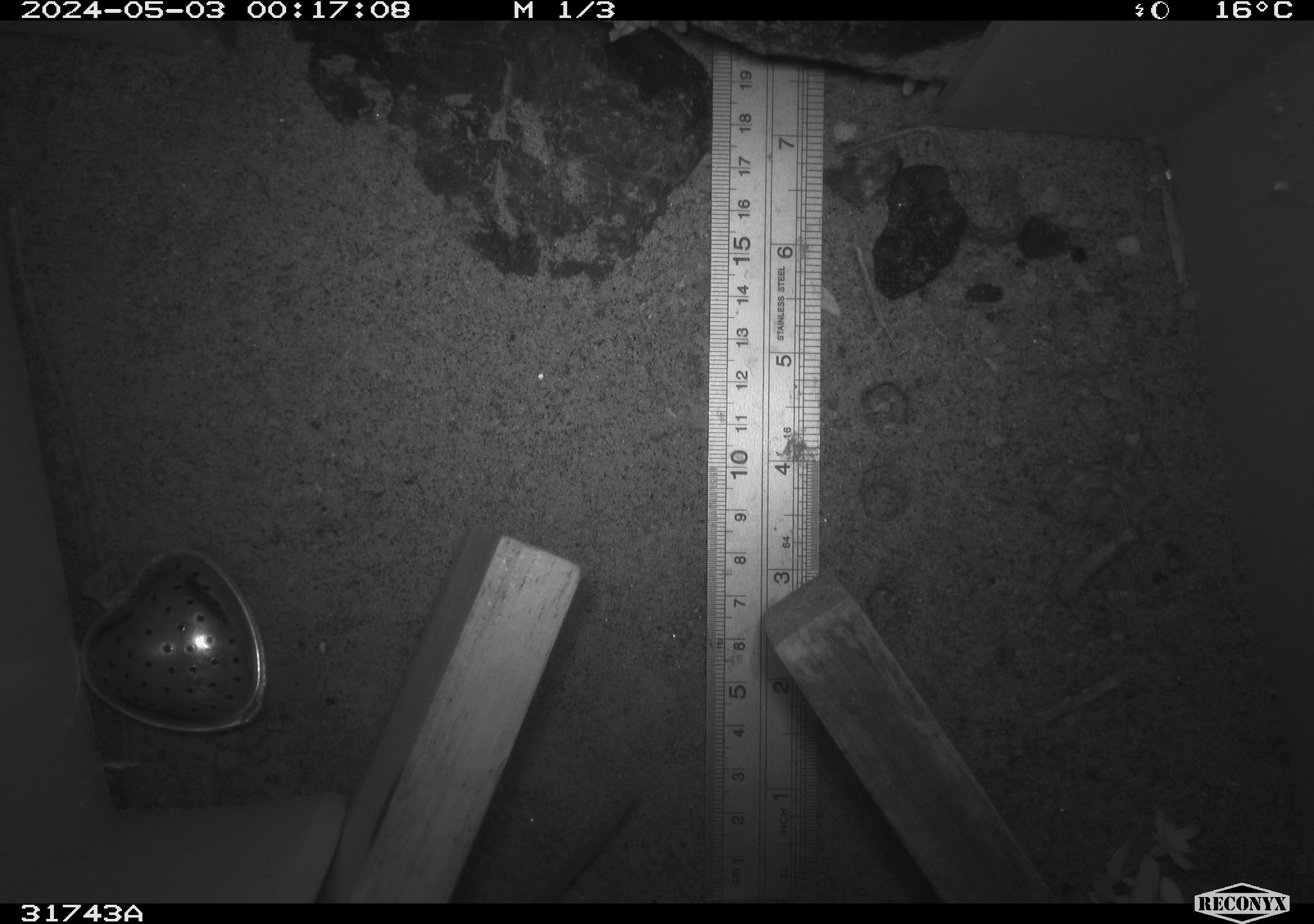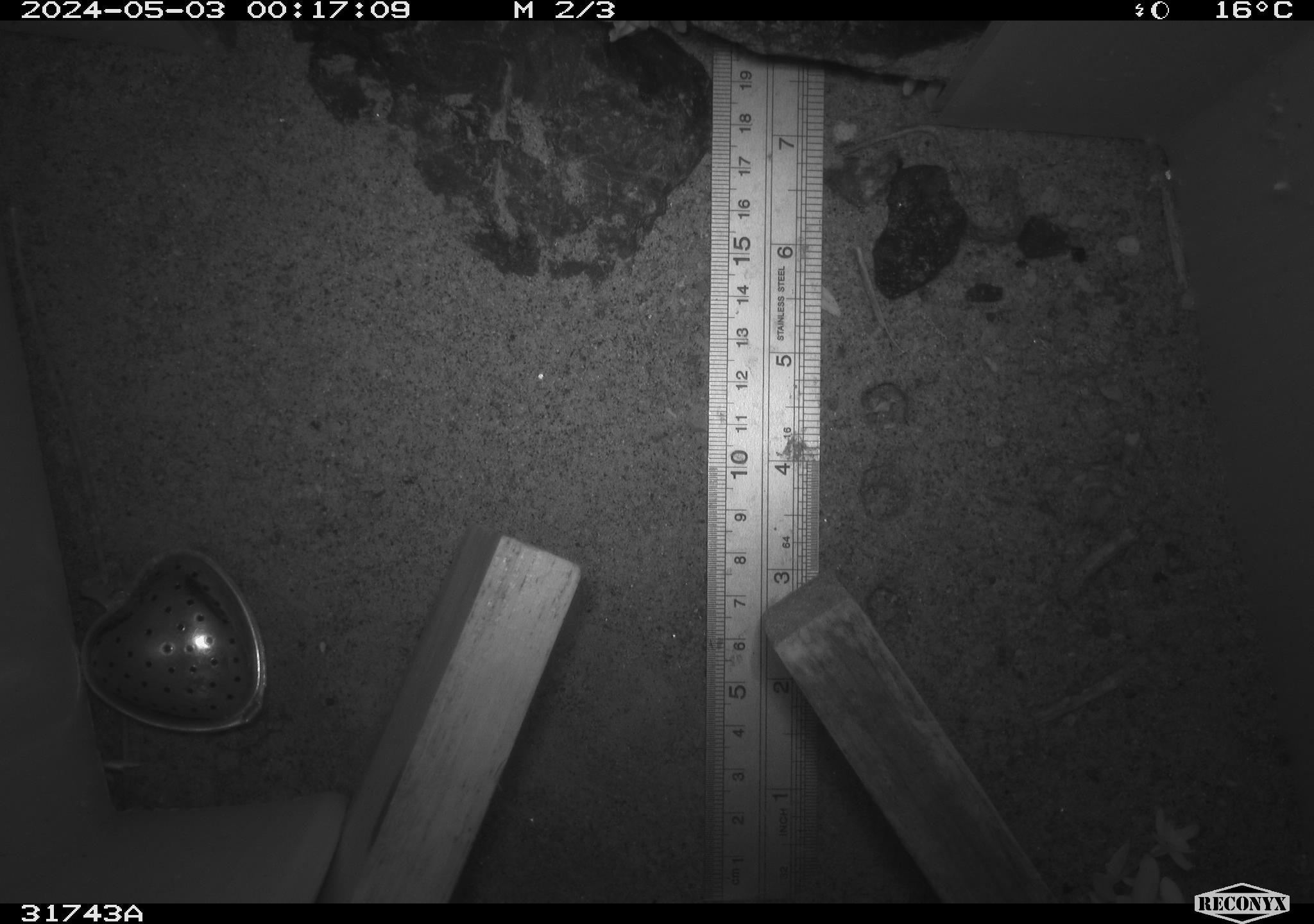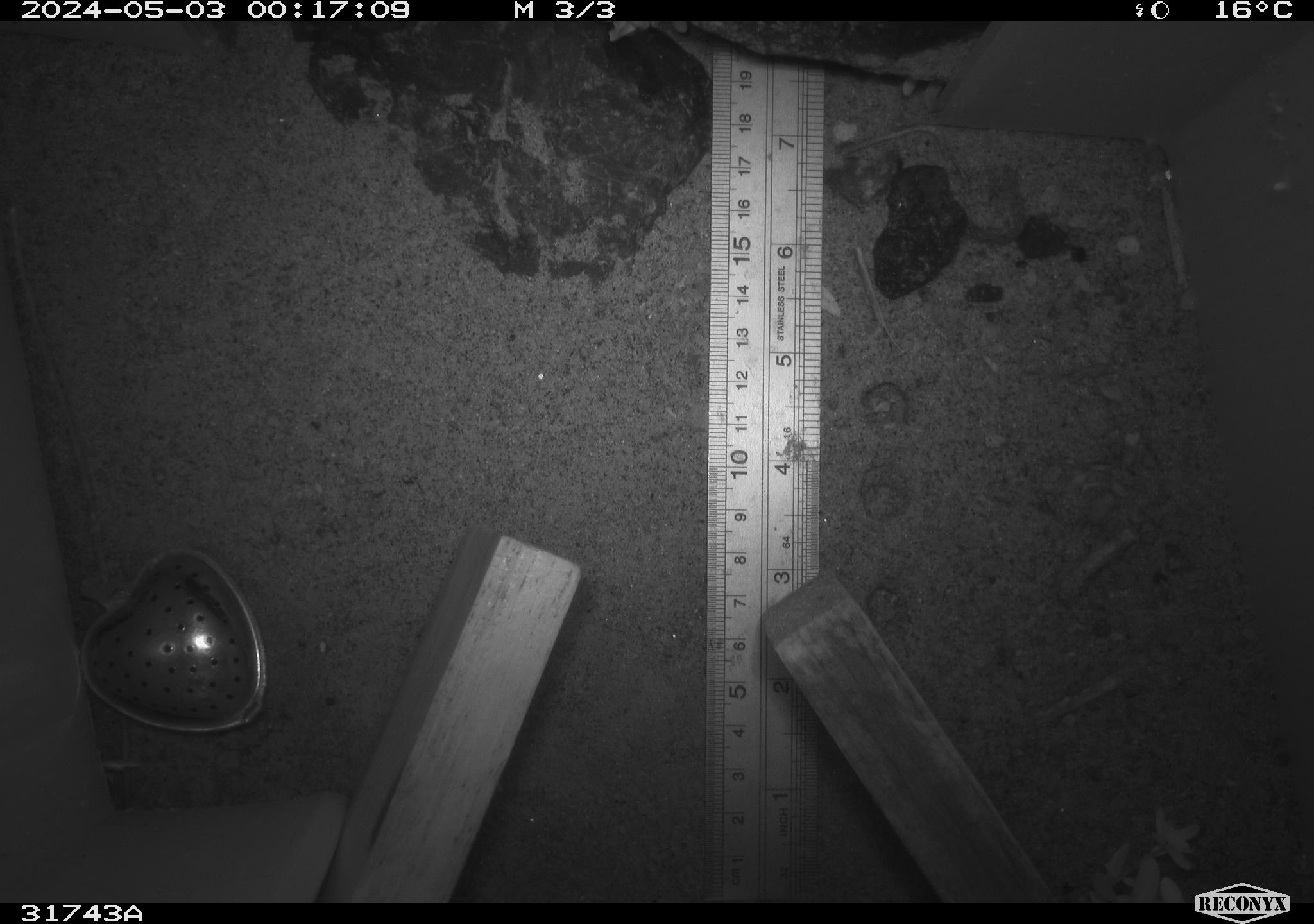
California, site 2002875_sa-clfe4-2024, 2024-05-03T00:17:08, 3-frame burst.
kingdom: Animalia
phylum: Chordata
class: Mammalia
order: Rodentia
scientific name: Rodentia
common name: rodent